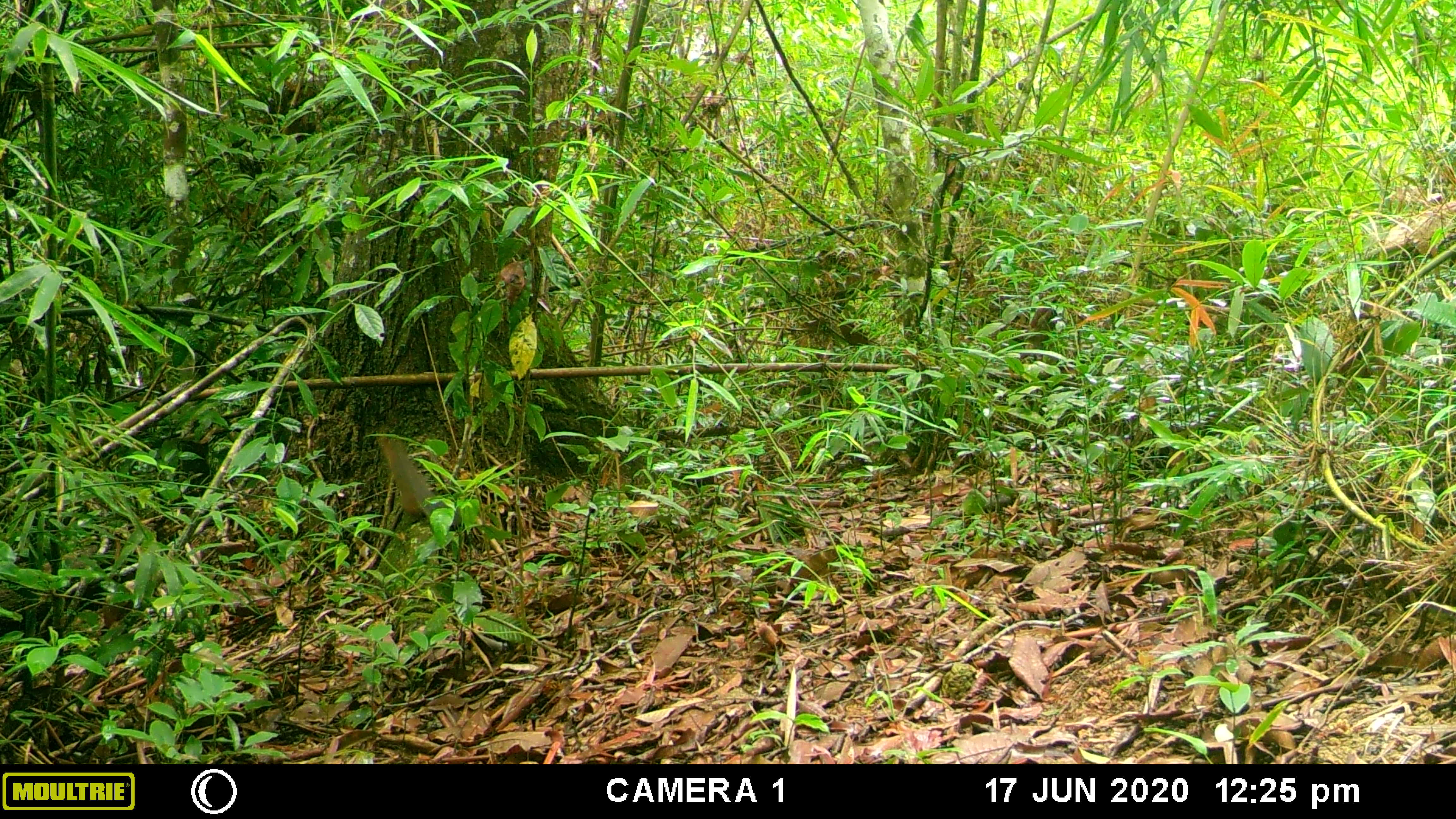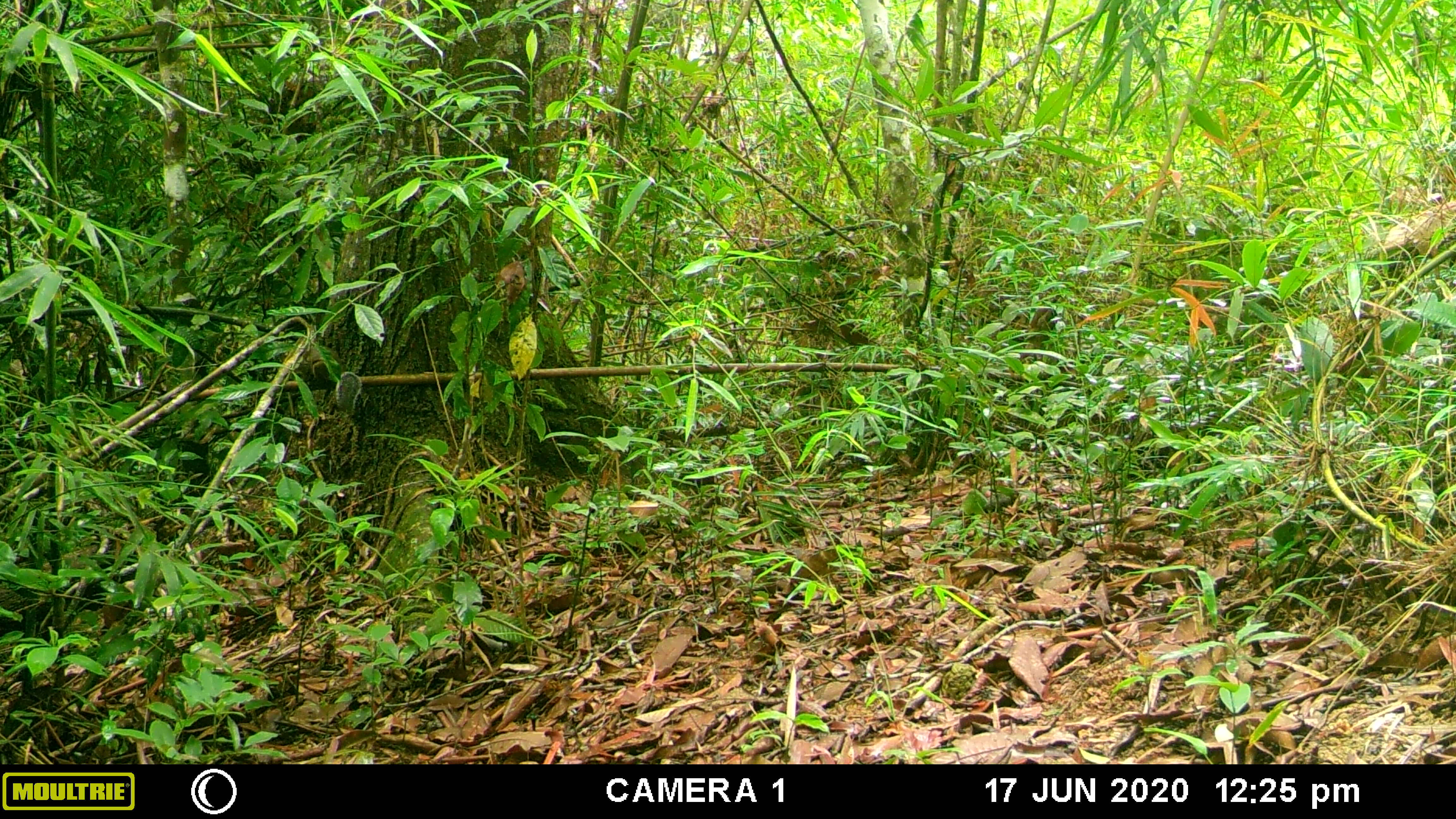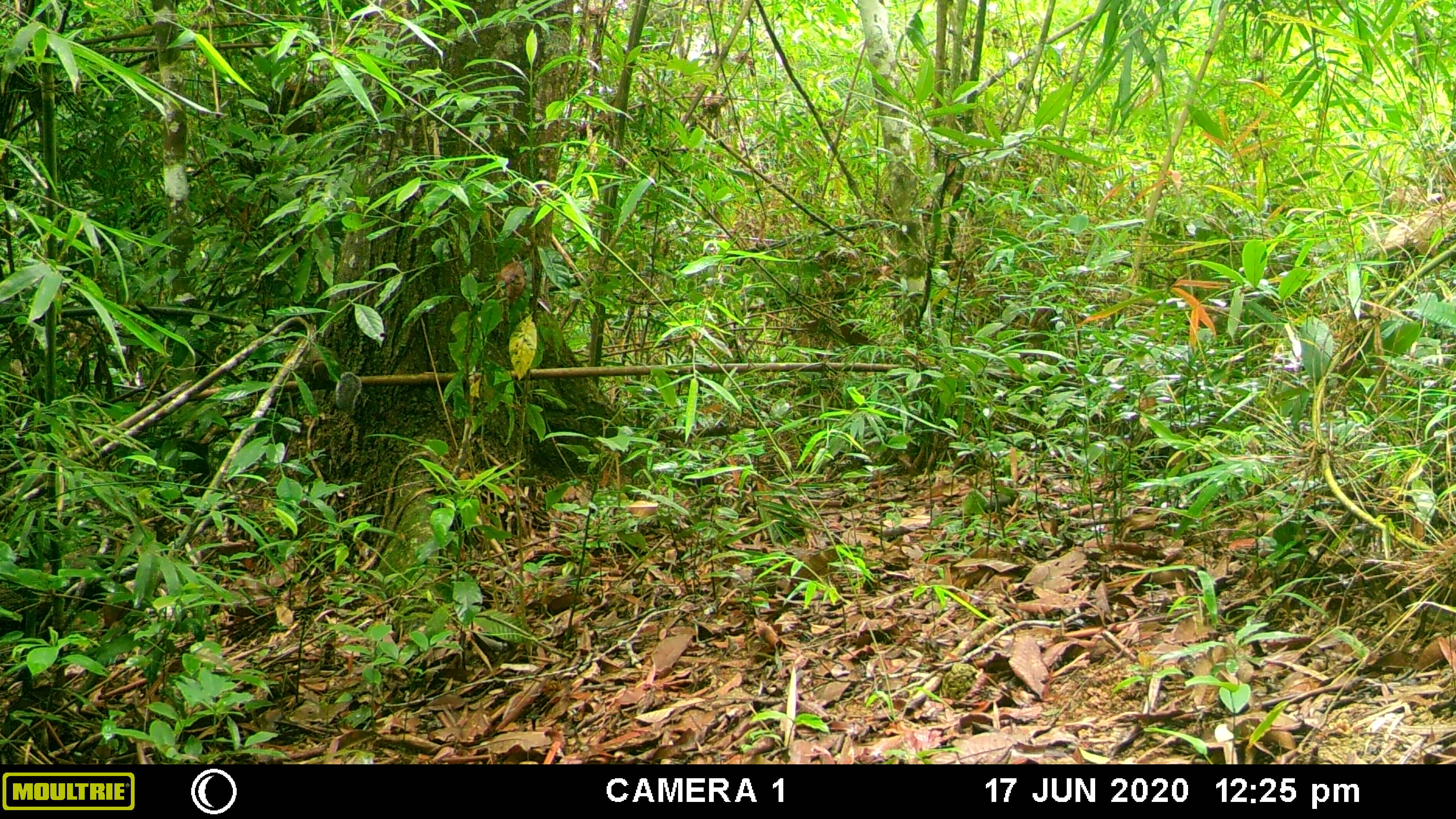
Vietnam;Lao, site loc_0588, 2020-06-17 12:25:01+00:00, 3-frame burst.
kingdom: Animalia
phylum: Chordata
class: Mammalia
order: Rodentia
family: Sciuridae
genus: Sciurus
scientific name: Sciurus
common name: squirrel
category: unidentified squirrel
Unidentified squirrel (squirrel) (Sciurus). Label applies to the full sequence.